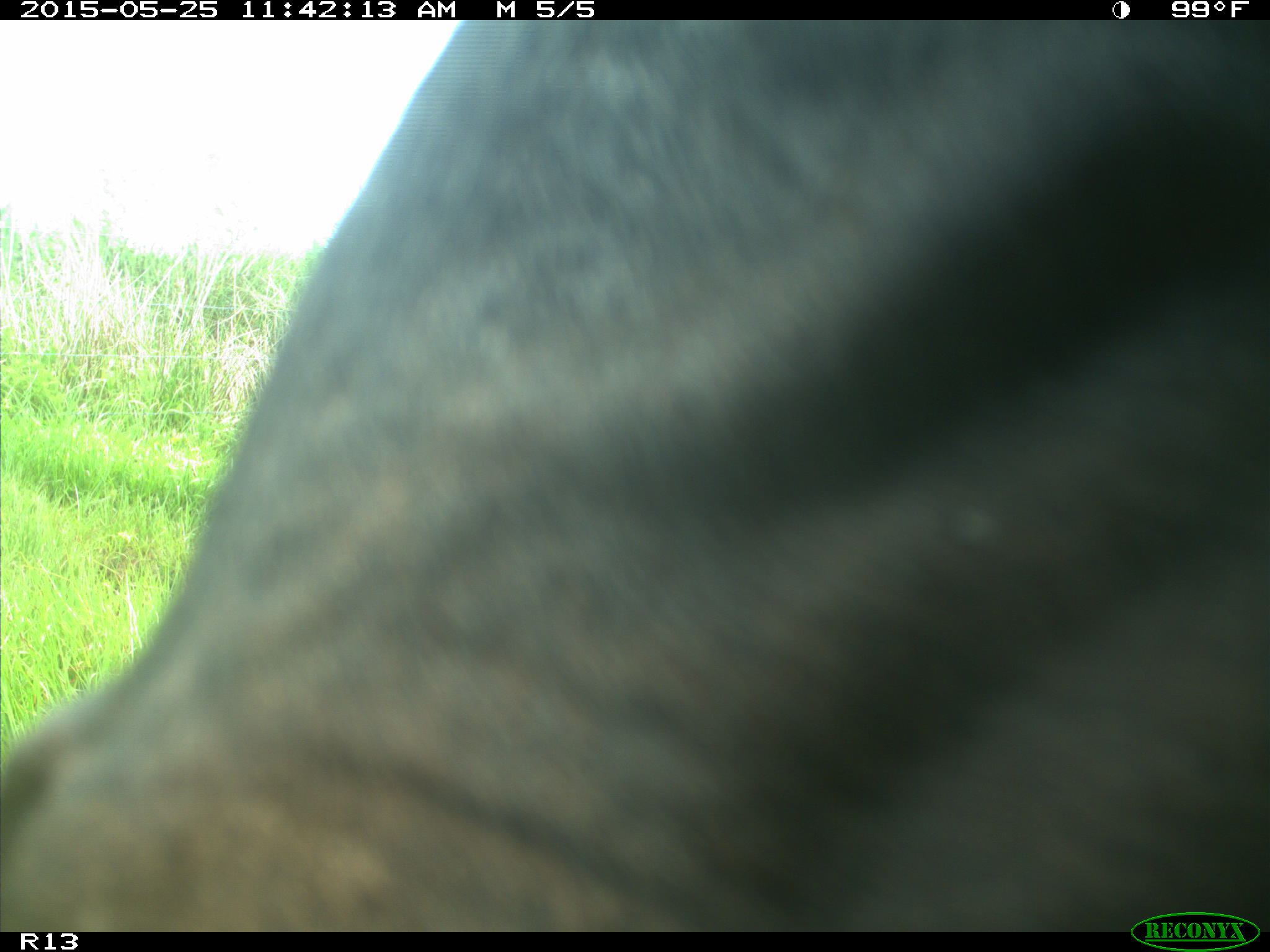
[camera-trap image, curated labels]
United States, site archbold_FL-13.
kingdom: Animalia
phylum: Chordata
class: Mammalia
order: Artiodactyla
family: Bovidae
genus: Bos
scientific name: Bos taurus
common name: domestic cow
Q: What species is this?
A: Bos taurus (domestic cow).